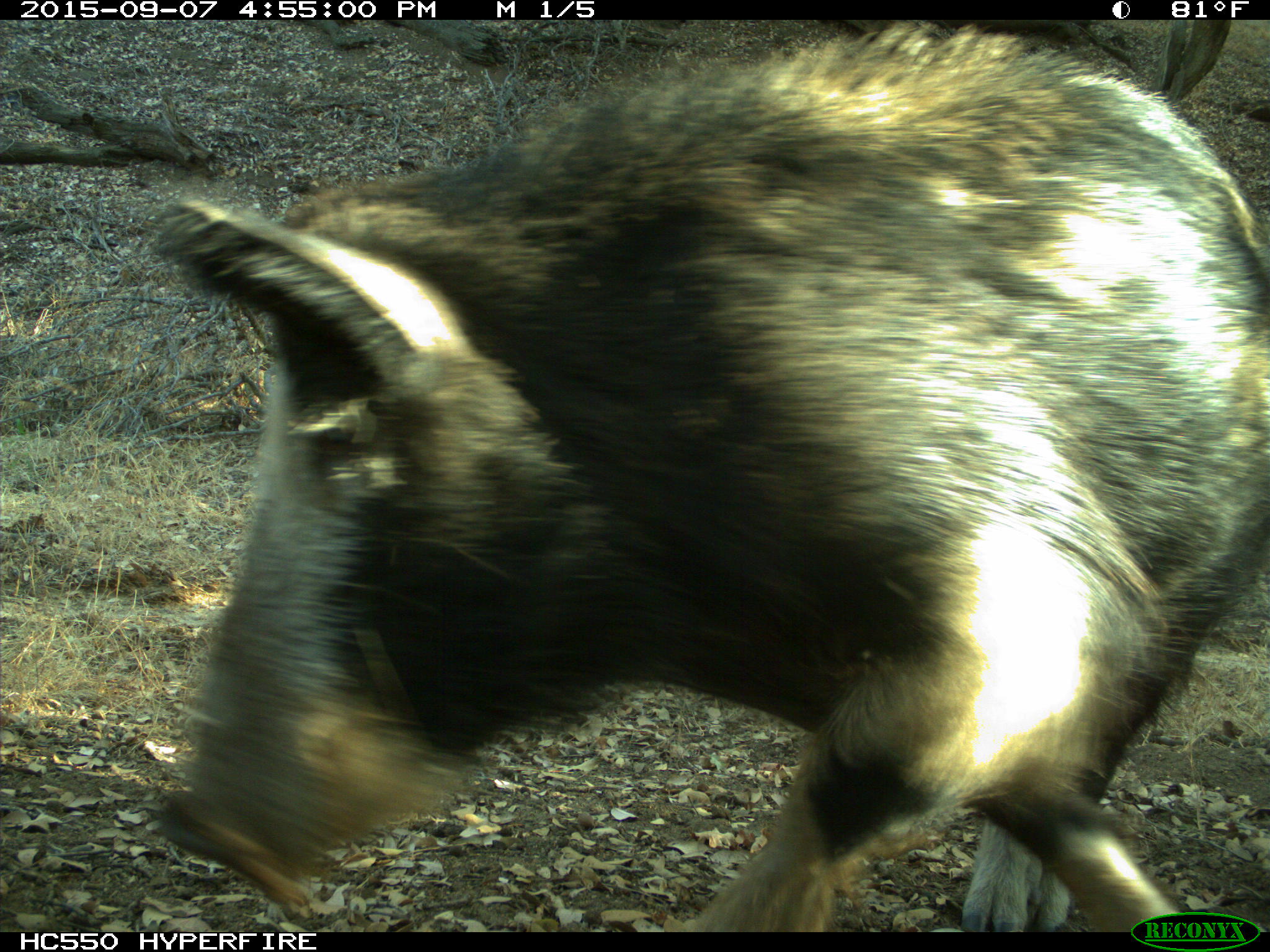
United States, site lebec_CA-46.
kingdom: Animalia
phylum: Chordata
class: Mammalia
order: Artiodactyla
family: Suidae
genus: Sus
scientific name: Sus scrofa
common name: wild boar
Sus scrofa (wild boar).